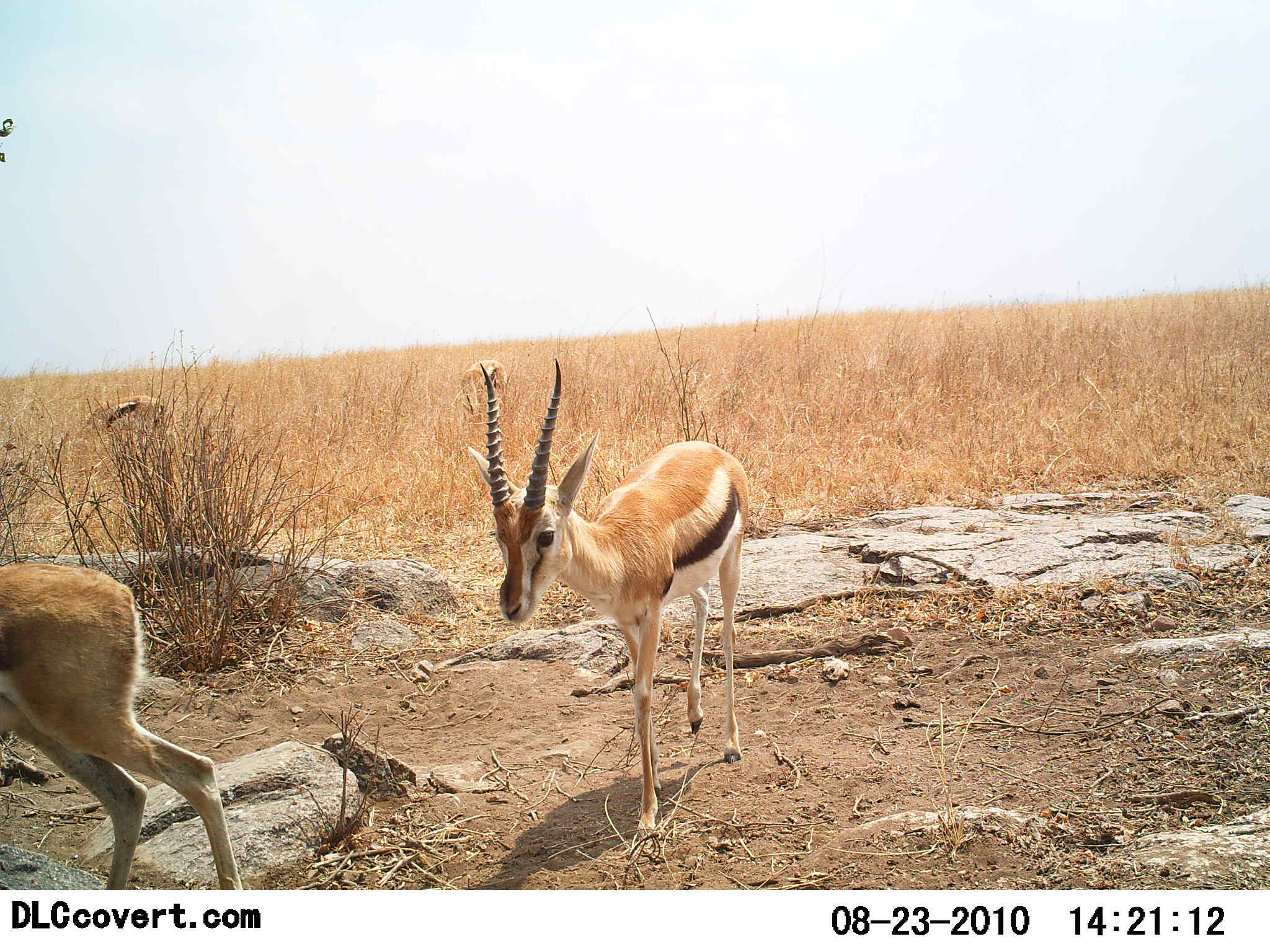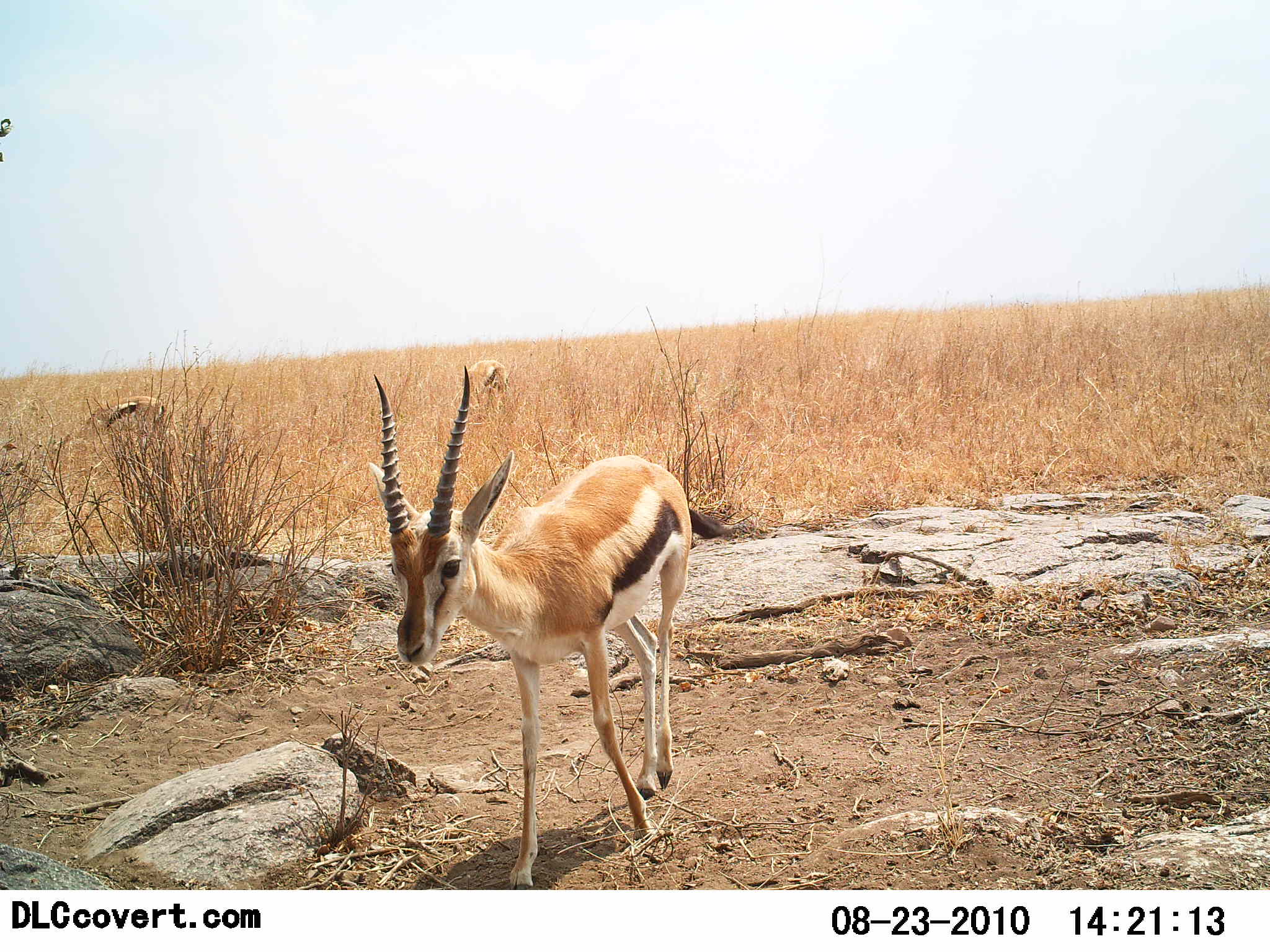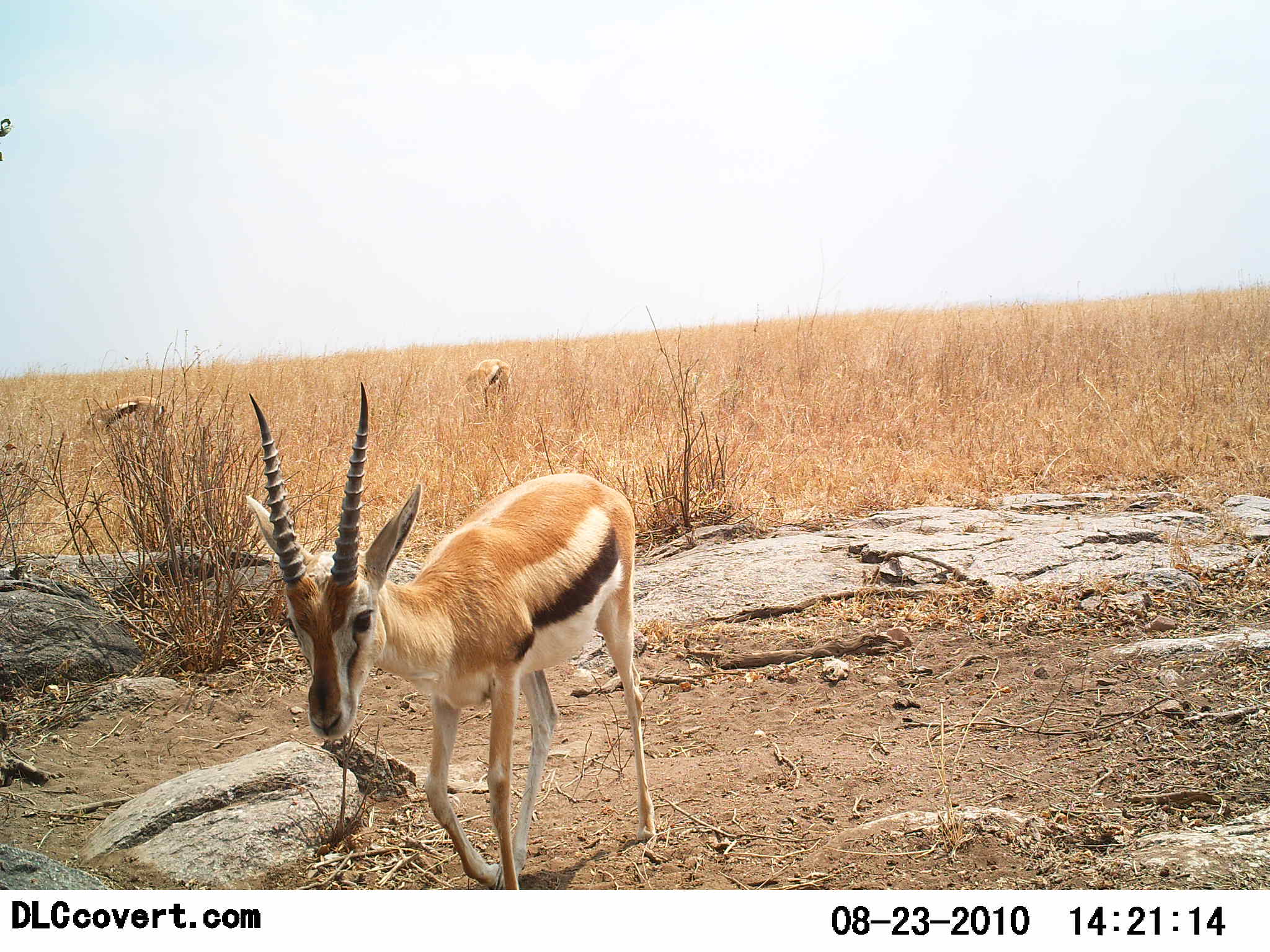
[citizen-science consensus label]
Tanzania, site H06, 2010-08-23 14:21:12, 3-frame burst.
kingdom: Animalia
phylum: Chordata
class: Mammalia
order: Artiodactyla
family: Bovidae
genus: Eudorcas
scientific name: Eudorcas thomsonii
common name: thomson's gazelle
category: gazellethomsons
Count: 2.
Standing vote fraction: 32%.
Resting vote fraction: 0%.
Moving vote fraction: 89%.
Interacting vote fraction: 0%.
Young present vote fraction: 0%.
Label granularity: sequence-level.